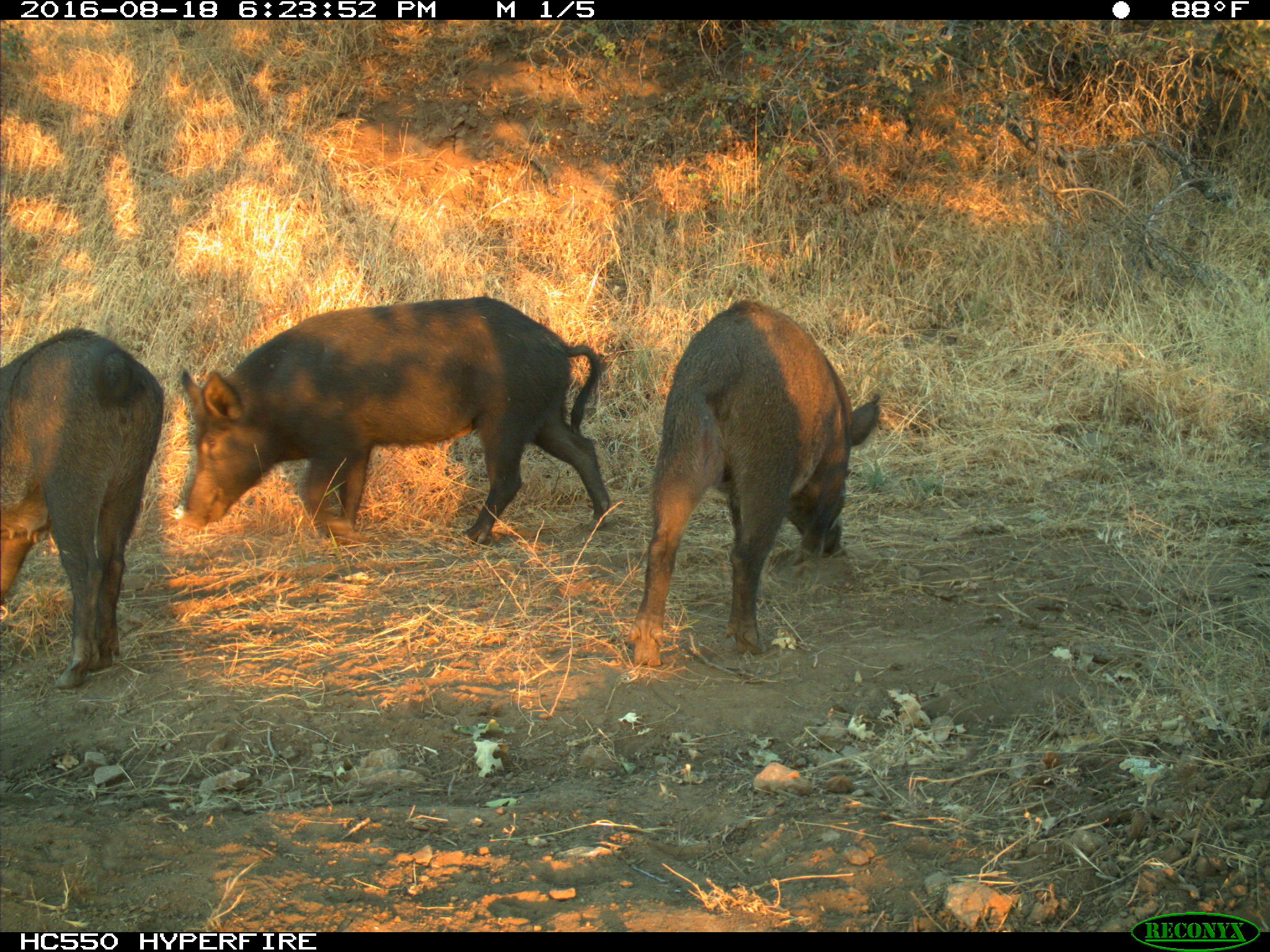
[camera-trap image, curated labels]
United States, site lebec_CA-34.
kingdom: Animalia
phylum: Chordata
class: Mammalia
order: Artiodactyla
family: Suidae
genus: Sus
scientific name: Sus scrofa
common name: wild boar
Sus scrofa (wild boar).